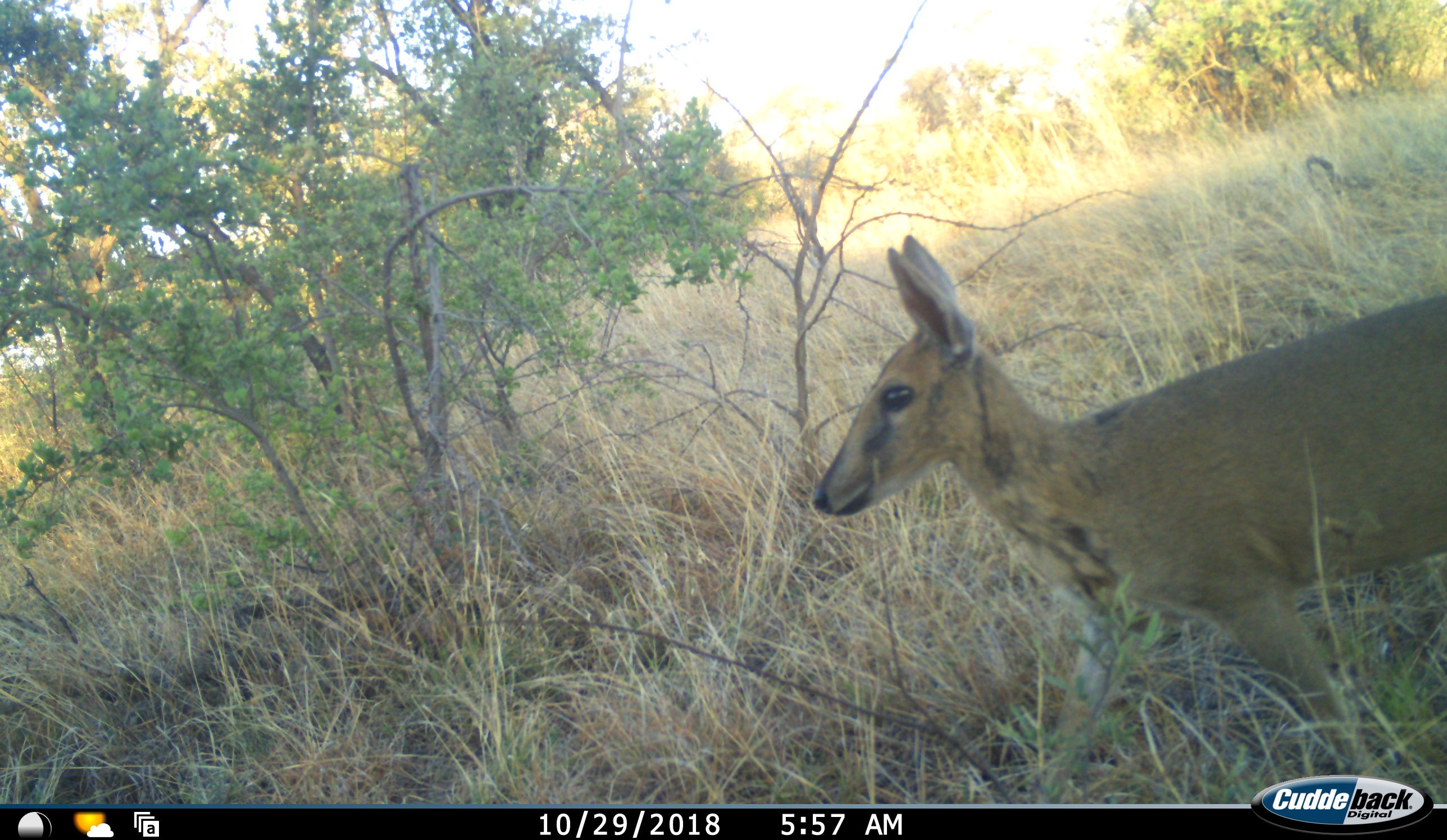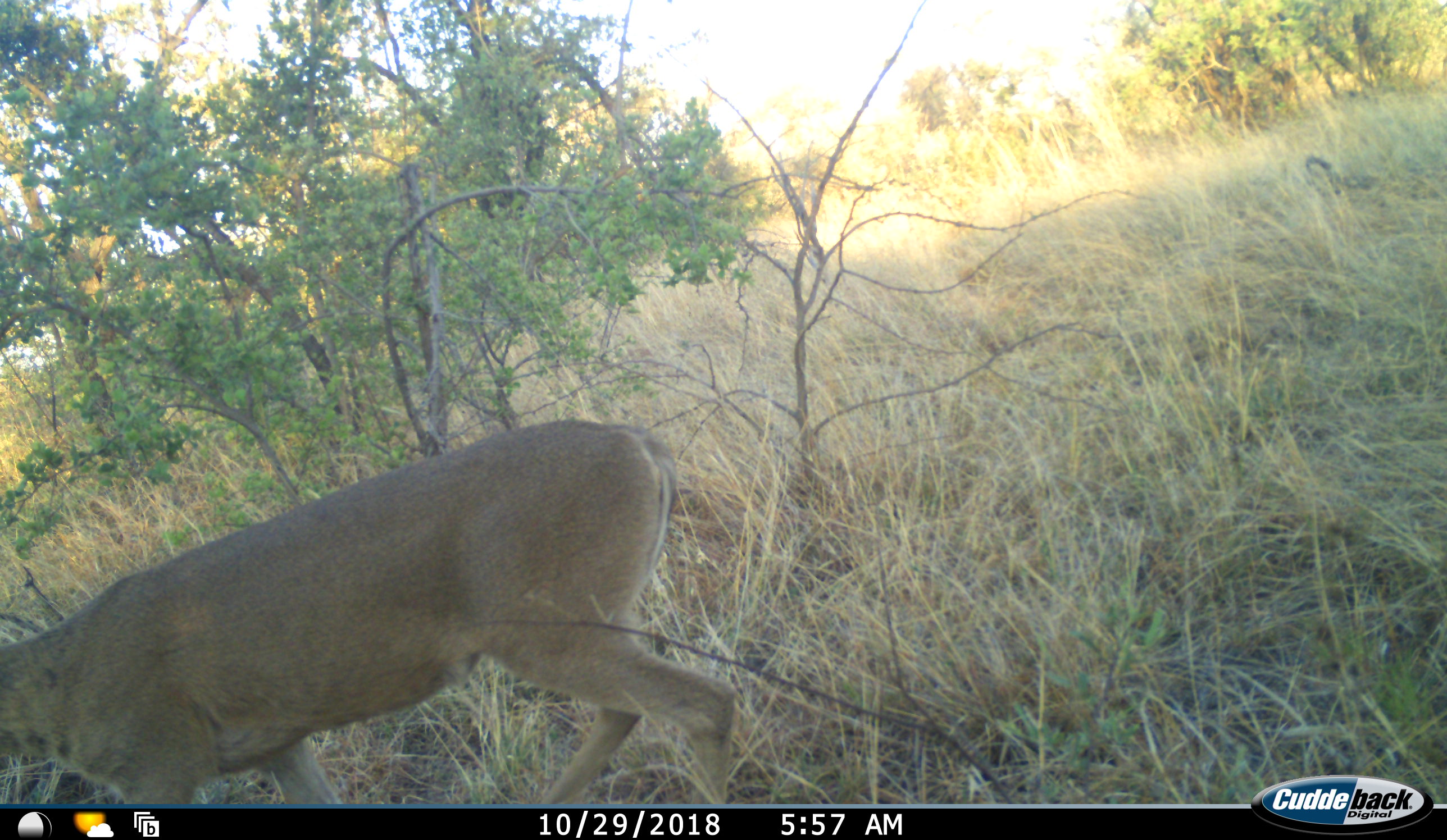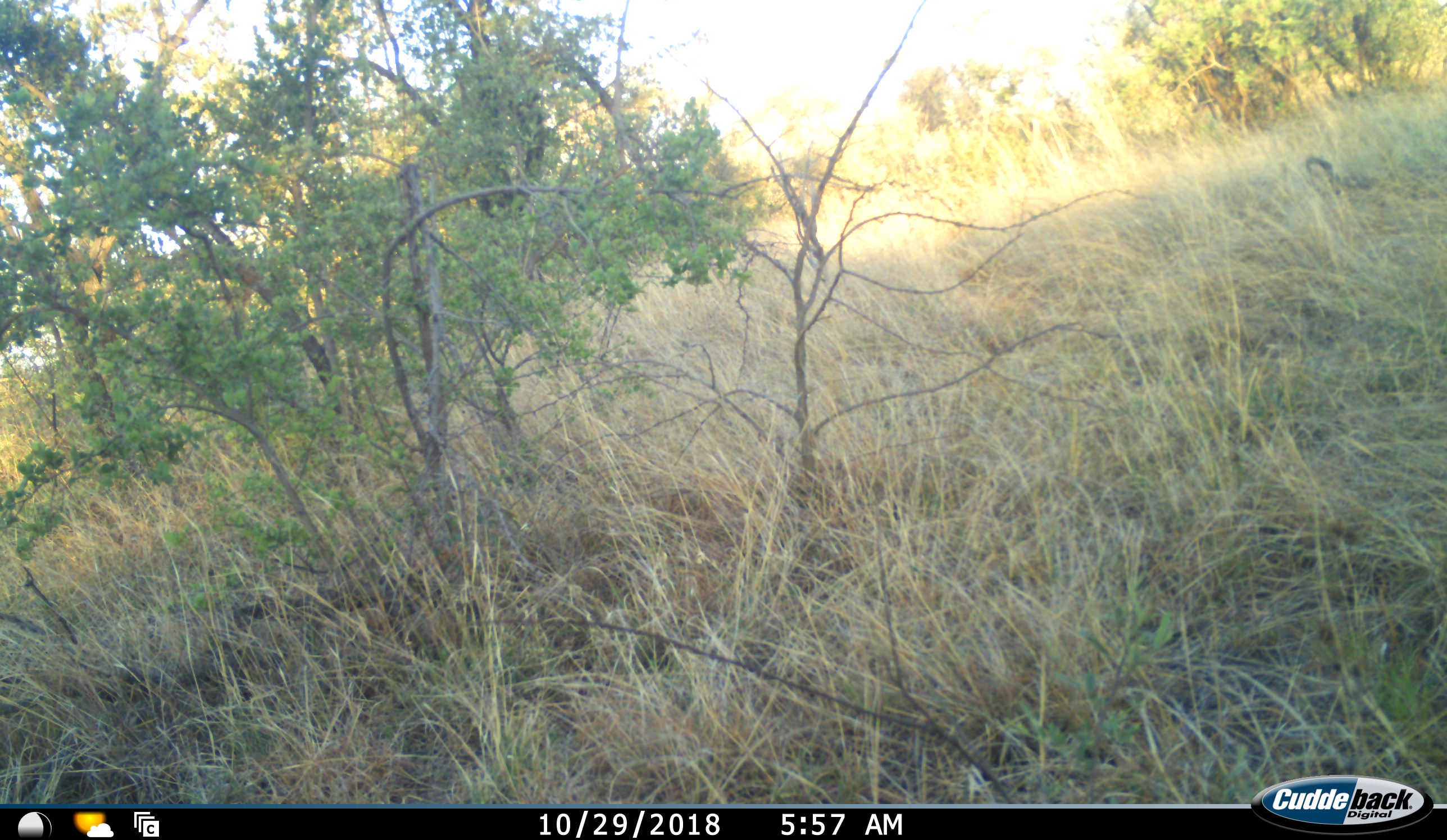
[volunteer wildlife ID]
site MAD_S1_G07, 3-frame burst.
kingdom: Animalia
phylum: Chordata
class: Mammalia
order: Artiodactyla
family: Bovidae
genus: Sylvicapra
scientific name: Sylvicapra grimmia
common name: common duiker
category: duikercommongrey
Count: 1.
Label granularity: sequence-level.